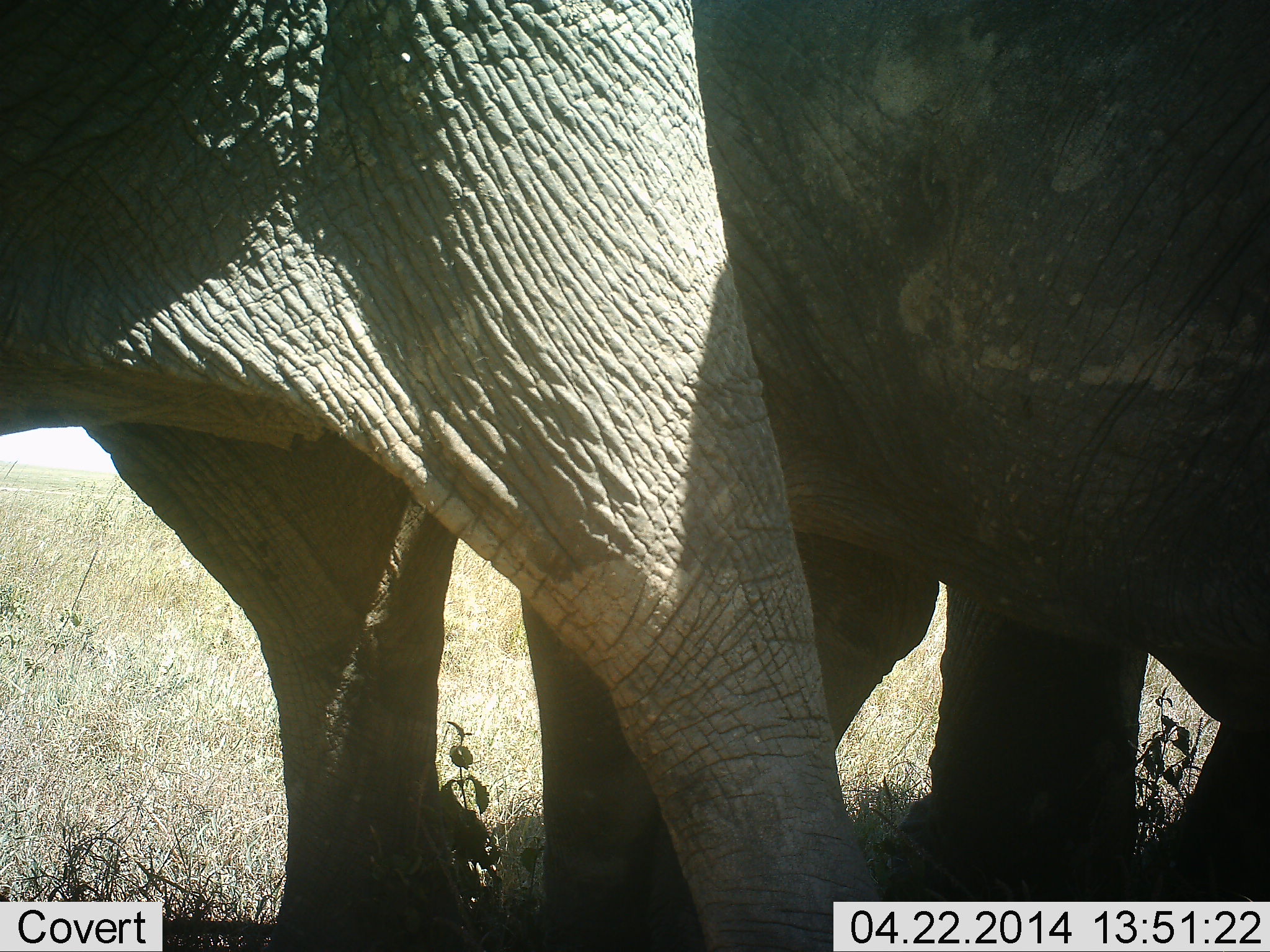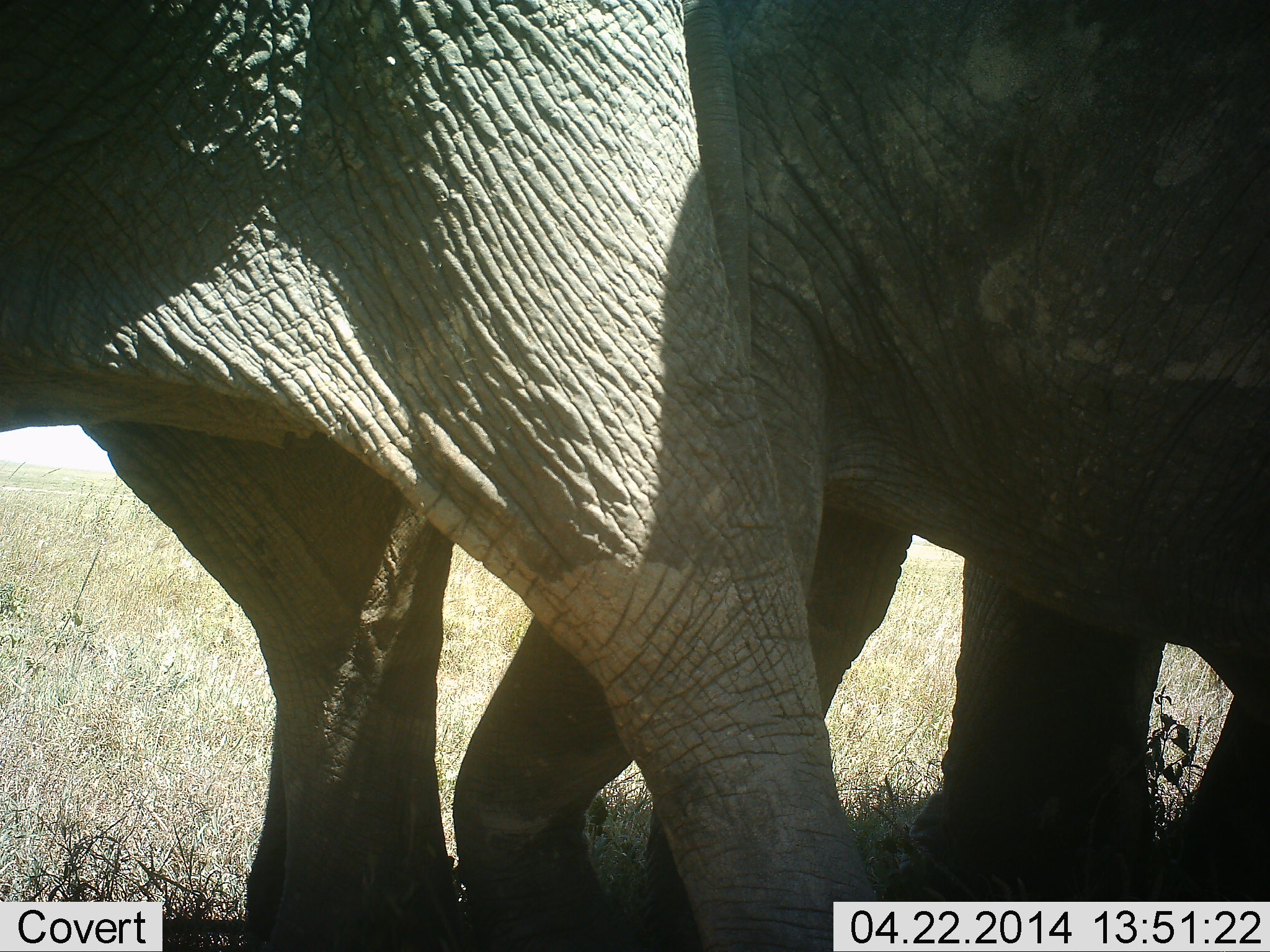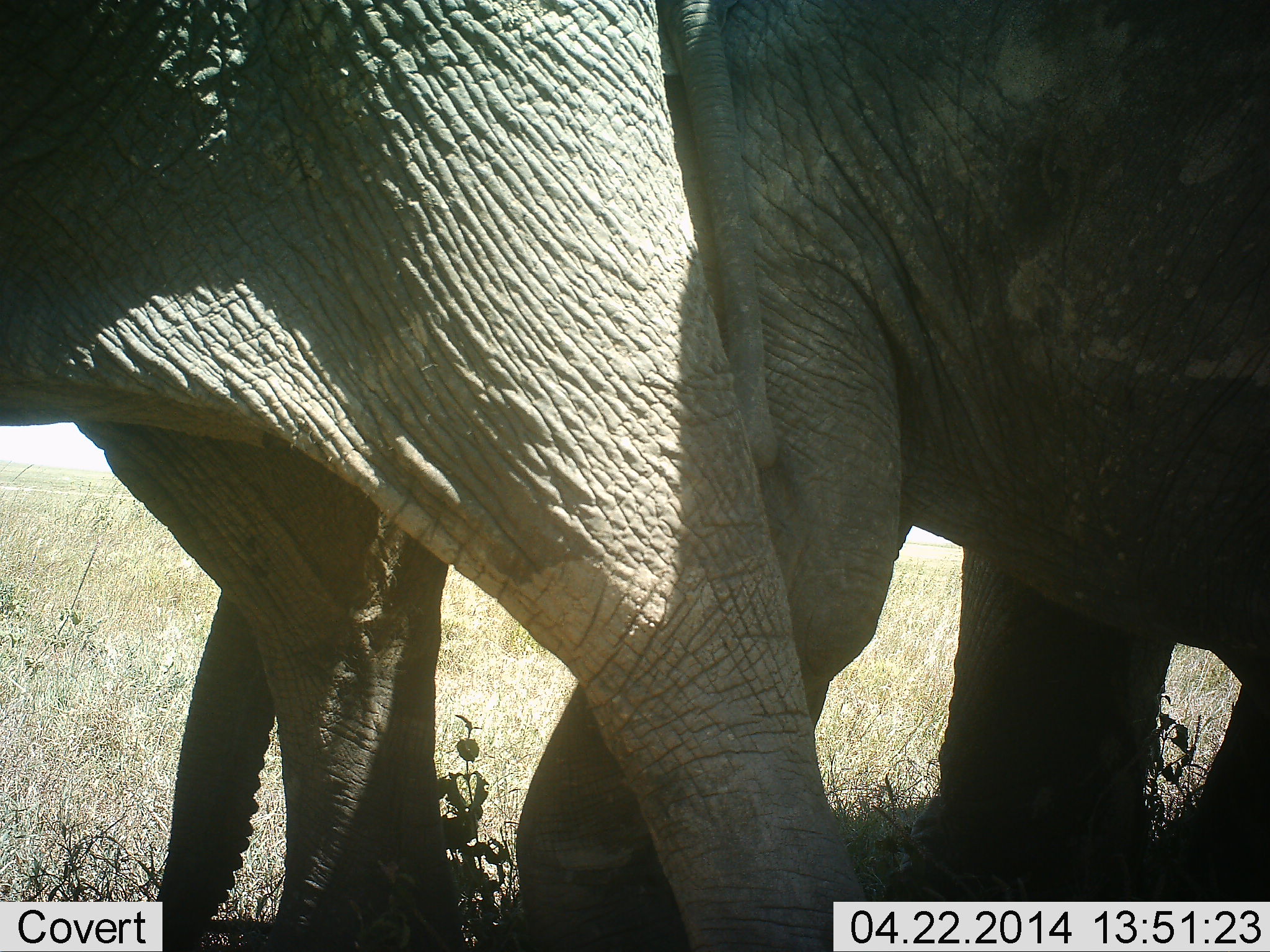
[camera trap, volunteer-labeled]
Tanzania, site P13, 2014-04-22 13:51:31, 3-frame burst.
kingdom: Animalia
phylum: Chordata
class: Mammalia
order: Proboscidea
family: Elephantidae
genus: Loxodonta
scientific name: Loxodonta africana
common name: african bush elephant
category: elephant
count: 2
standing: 80%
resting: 0%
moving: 0%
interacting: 30%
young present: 0%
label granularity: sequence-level